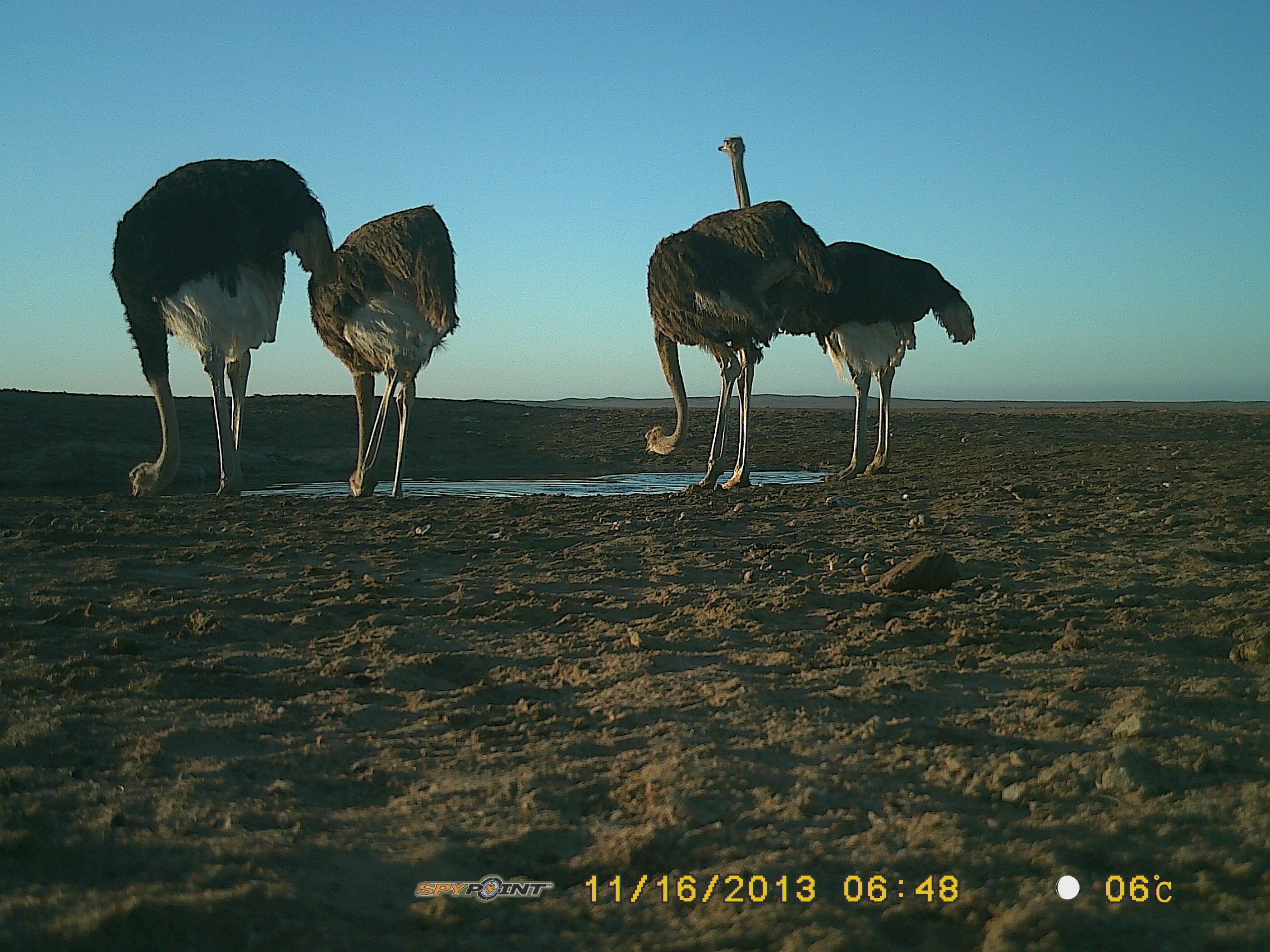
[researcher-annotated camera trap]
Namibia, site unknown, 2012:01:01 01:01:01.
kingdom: Animalia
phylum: Chordata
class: Aves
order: Struthioniformes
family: Struthionidae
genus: Struthio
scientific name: Struthio camelus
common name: common ostrich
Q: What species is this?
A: Struthio camelus (common ostrich).